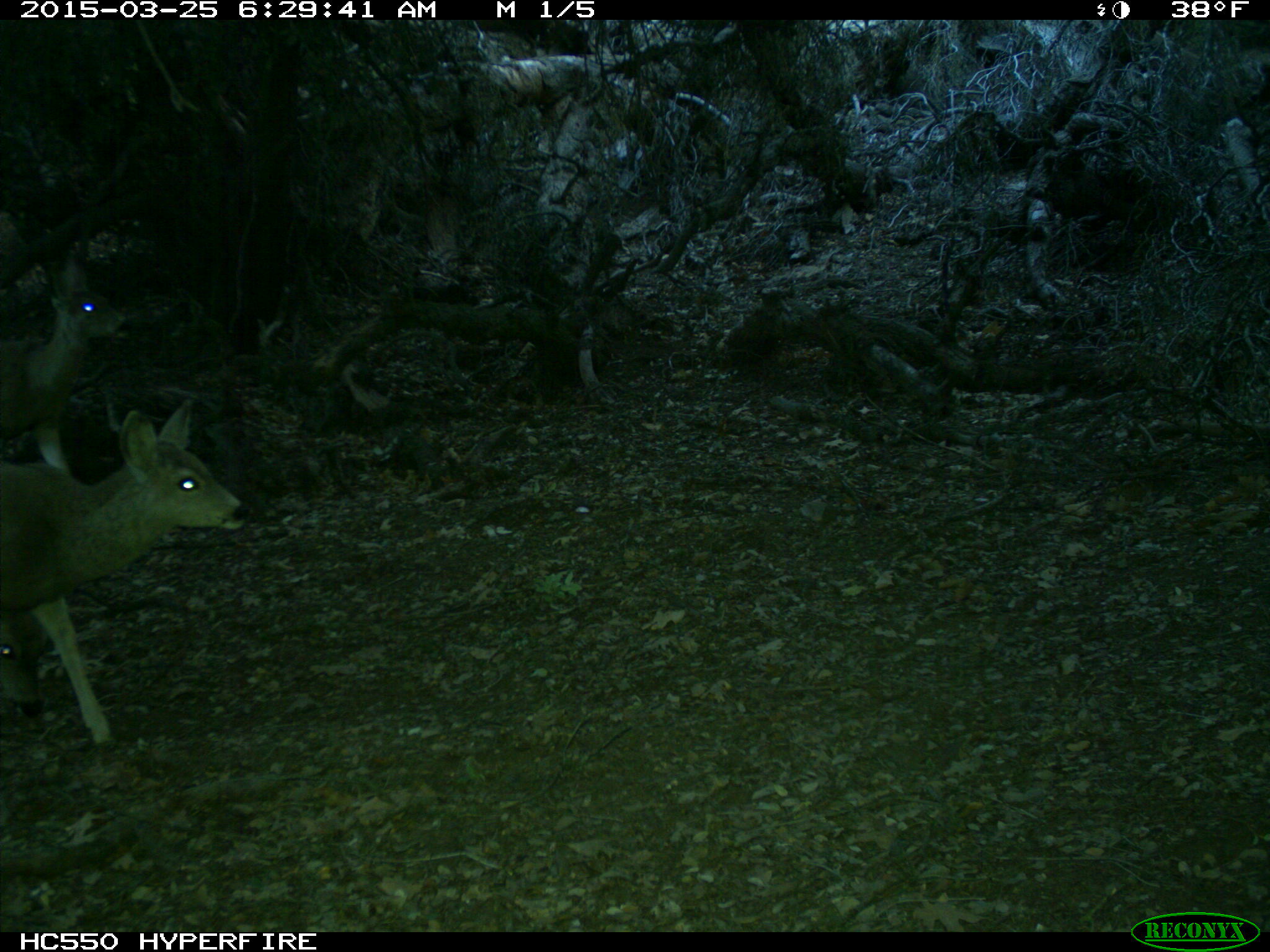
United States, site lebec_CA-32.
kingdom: Animalia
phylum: Chordata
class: Mammalia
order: Artiodactyla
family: Cervidae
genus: Odocoileus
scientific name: Odocoileus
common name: deer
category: unidentified deer